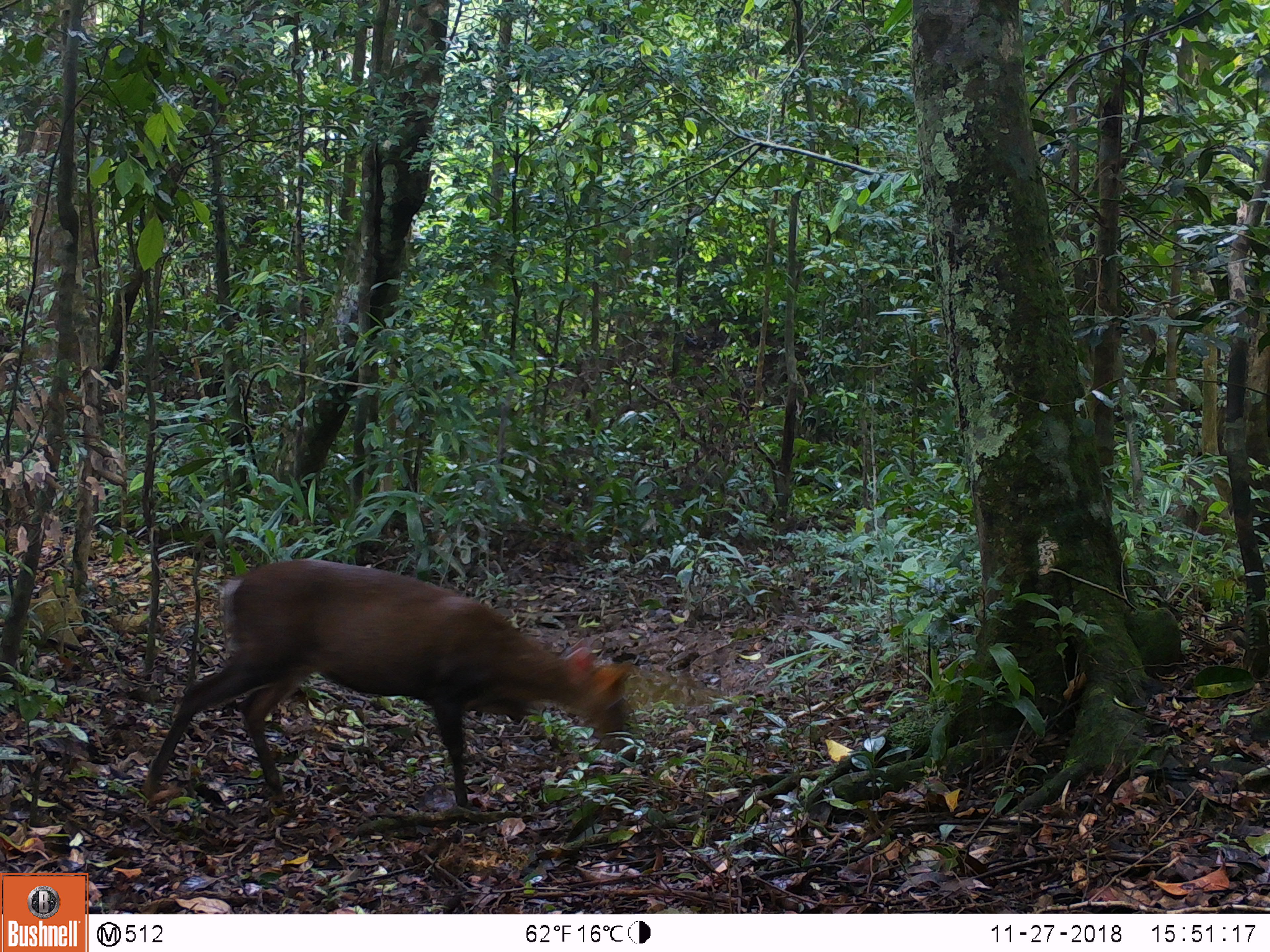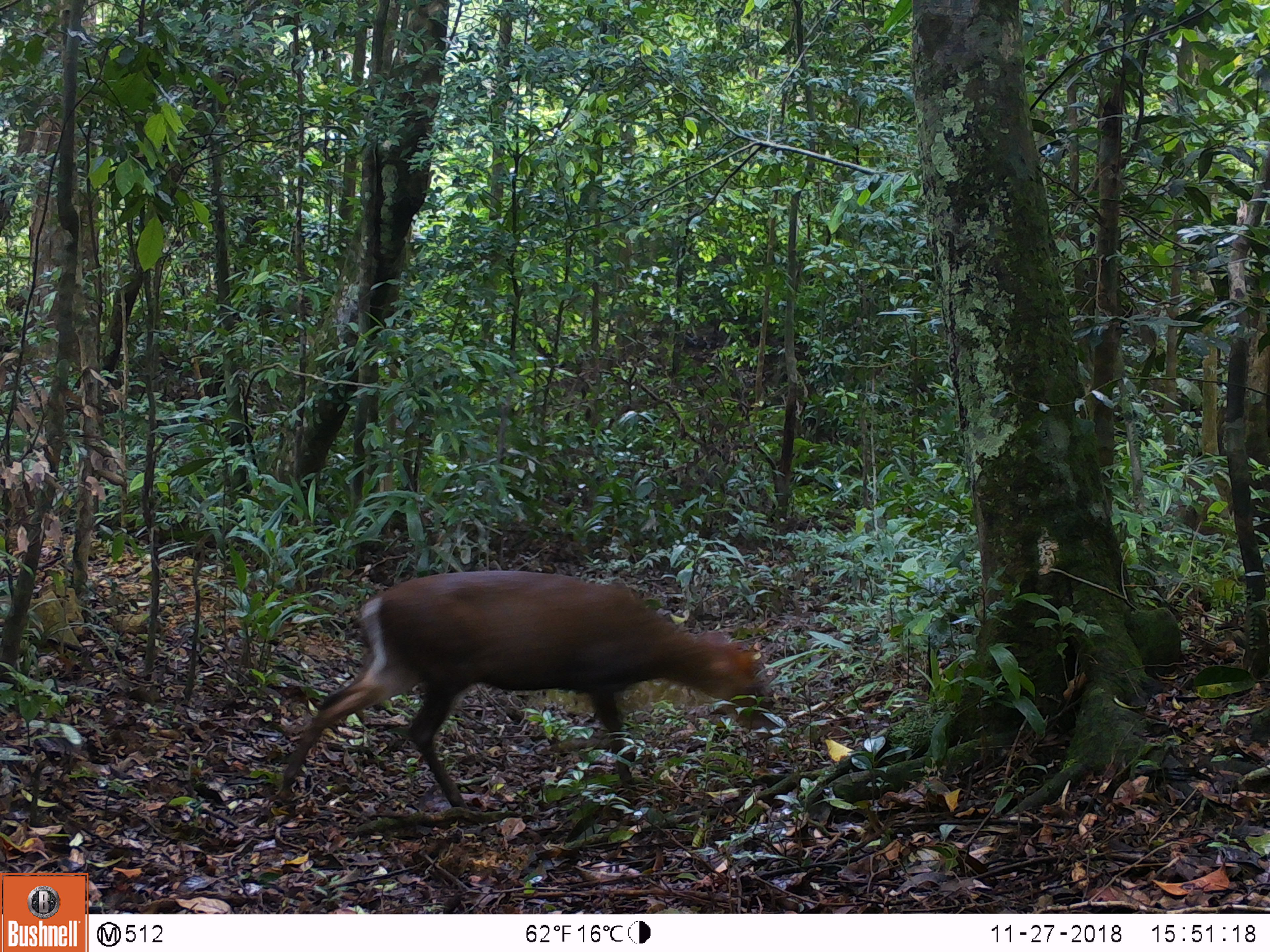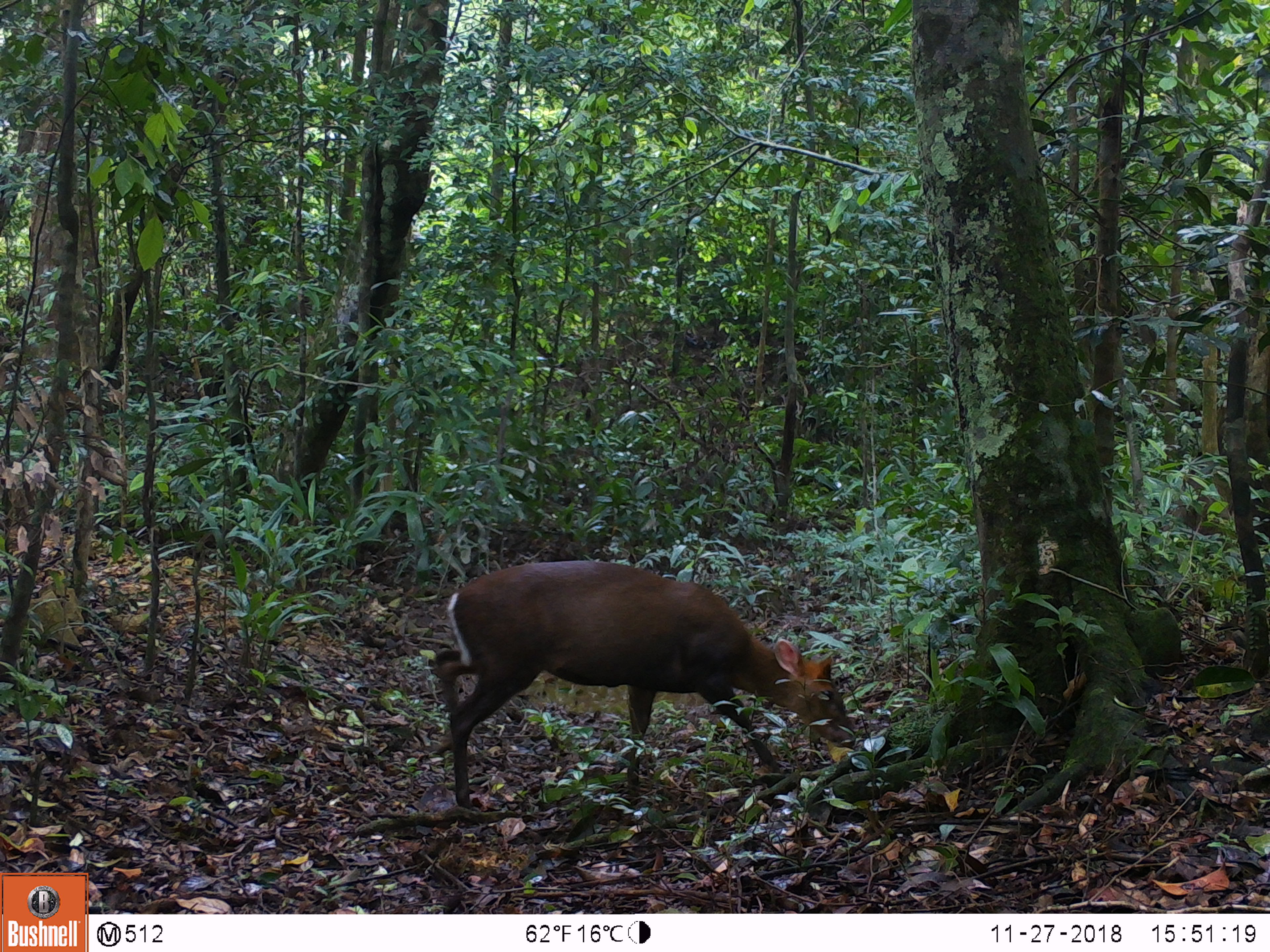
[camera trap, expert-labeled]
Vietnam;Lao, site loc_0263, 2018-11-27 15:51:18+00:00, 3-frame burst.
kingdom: Animalia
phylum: Chordata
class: Mammalia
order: Artiodactyla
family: Cervidae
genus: Muntiacus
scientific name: Muntiacus rooseveltorum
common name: roosevelt's muntjac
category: roosevelts muntjac group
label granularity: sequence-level